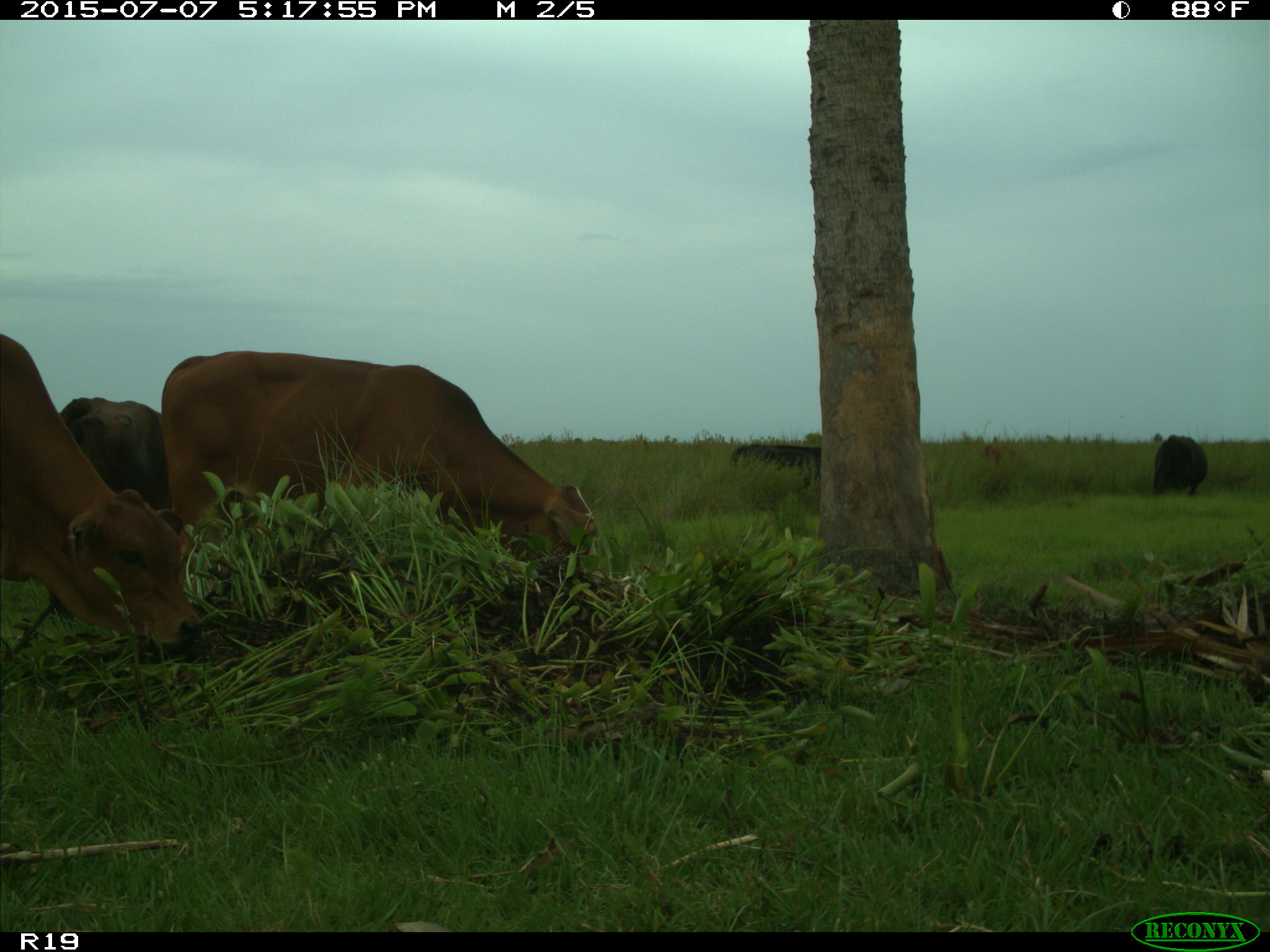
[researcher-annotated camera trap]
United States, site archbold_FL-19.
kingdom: Animalia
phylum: Chordata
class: Mammalia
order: Artiodactyla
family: Bovidae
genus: Bos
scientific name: Bos taurus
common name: domestic cow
Bos taurus (domestic cow).